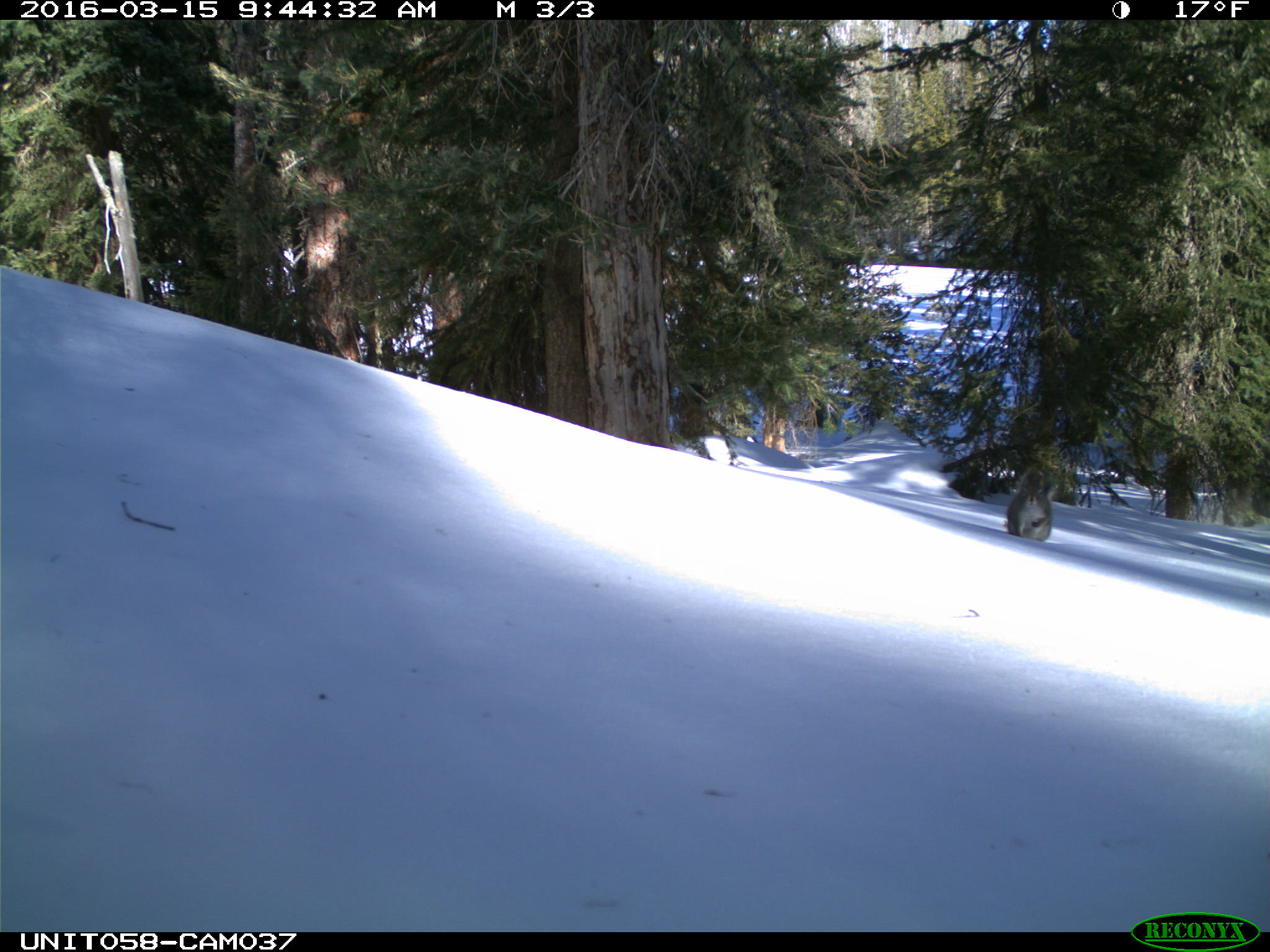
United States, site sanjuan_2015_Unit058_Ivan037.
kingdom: Animalia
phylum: Chordata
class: Mammalia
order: Rodentia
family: Sciuridae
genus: Tamiasciurus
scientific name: Tamiasciurus hudsonicus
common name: american red squirrel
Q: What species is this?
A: Tamiasciurus hudsonicus (american red squirrel).